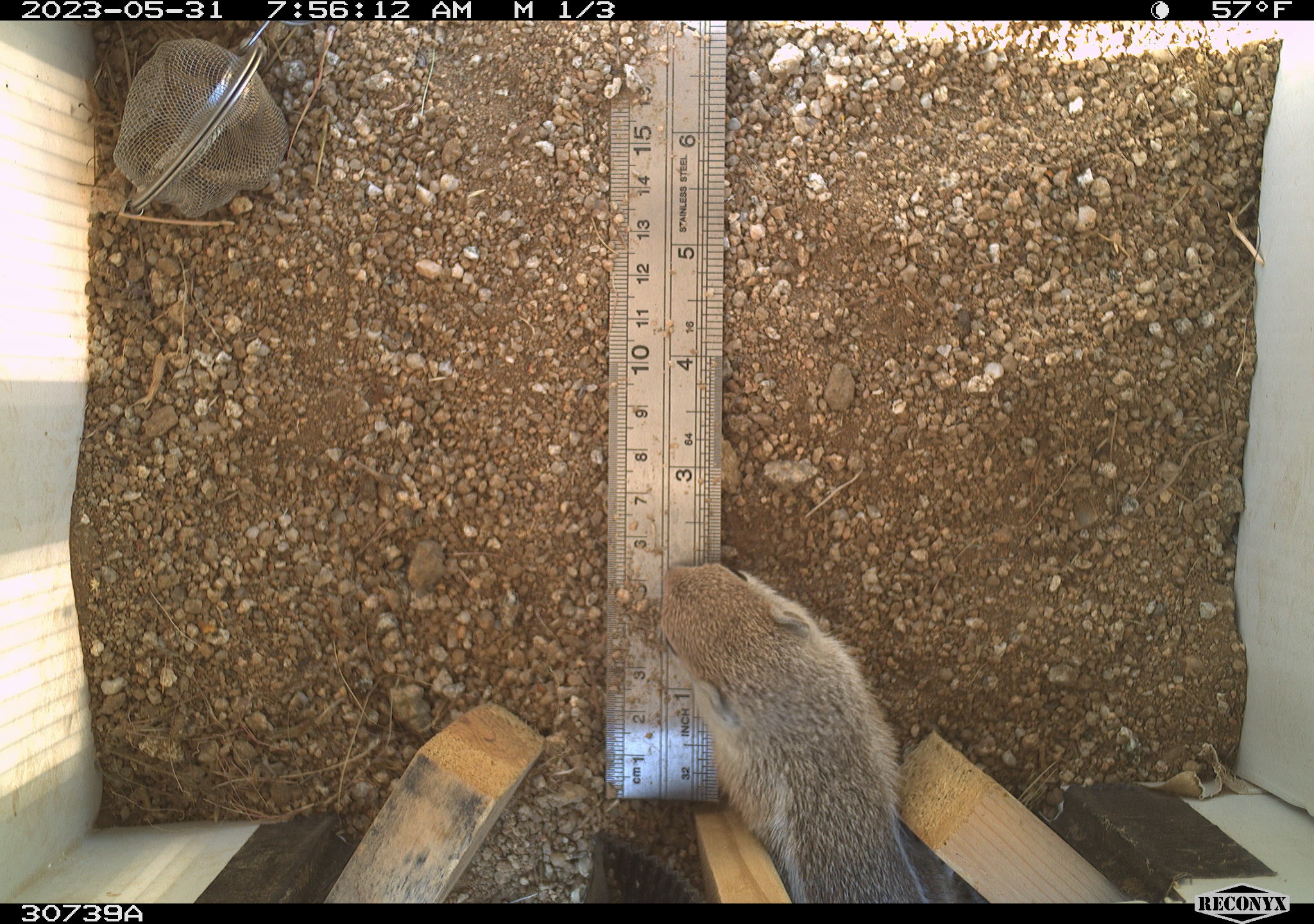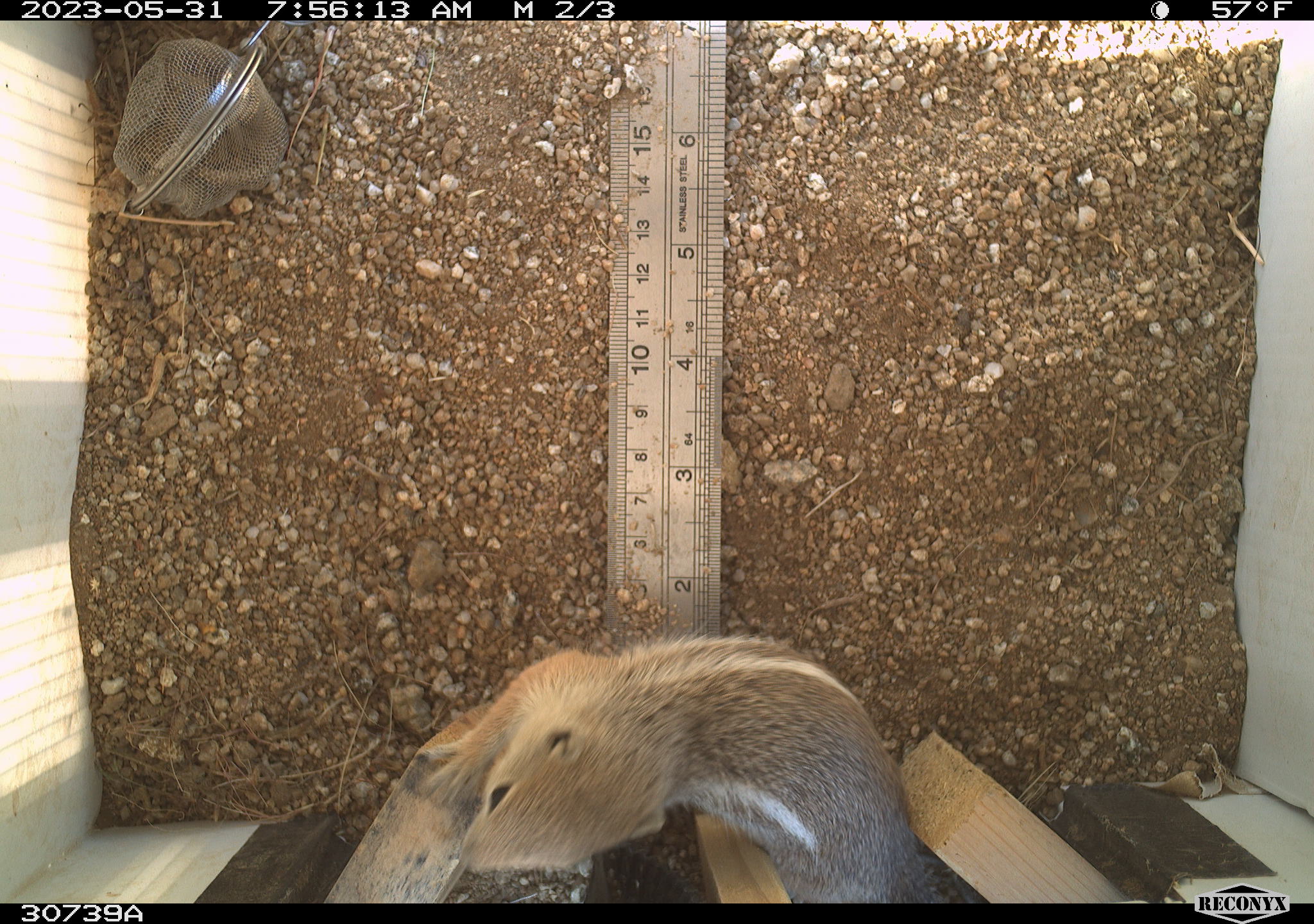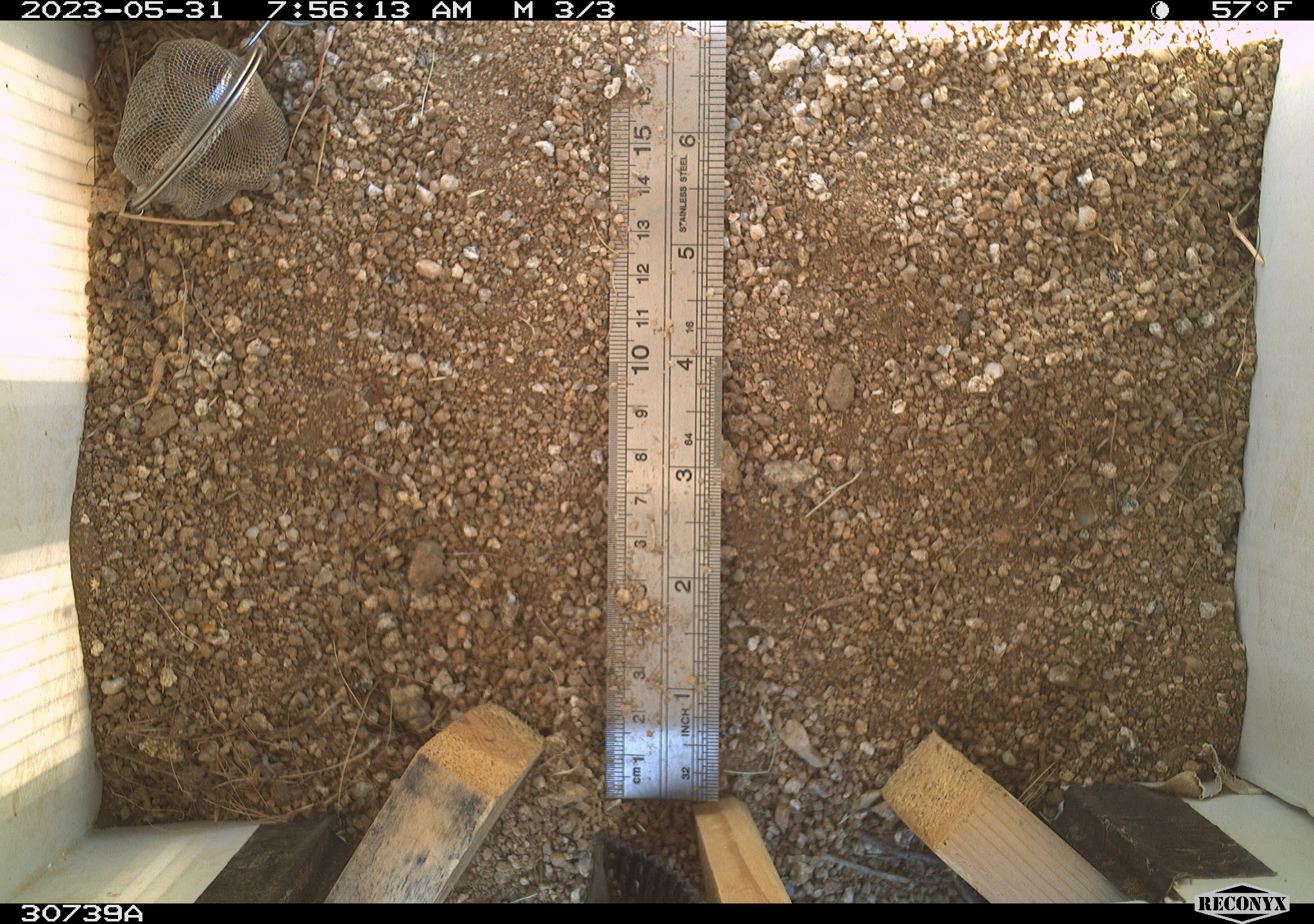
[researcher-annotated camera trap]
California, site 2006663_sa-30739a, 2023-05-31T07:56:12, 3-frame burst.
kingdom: Animalia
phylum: Chordata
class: Mammalia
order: Rodentia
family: Sciuridae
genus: Ammospermophilus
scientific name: Ammospermophilus leucurus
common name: white-tailed antelope squirrel